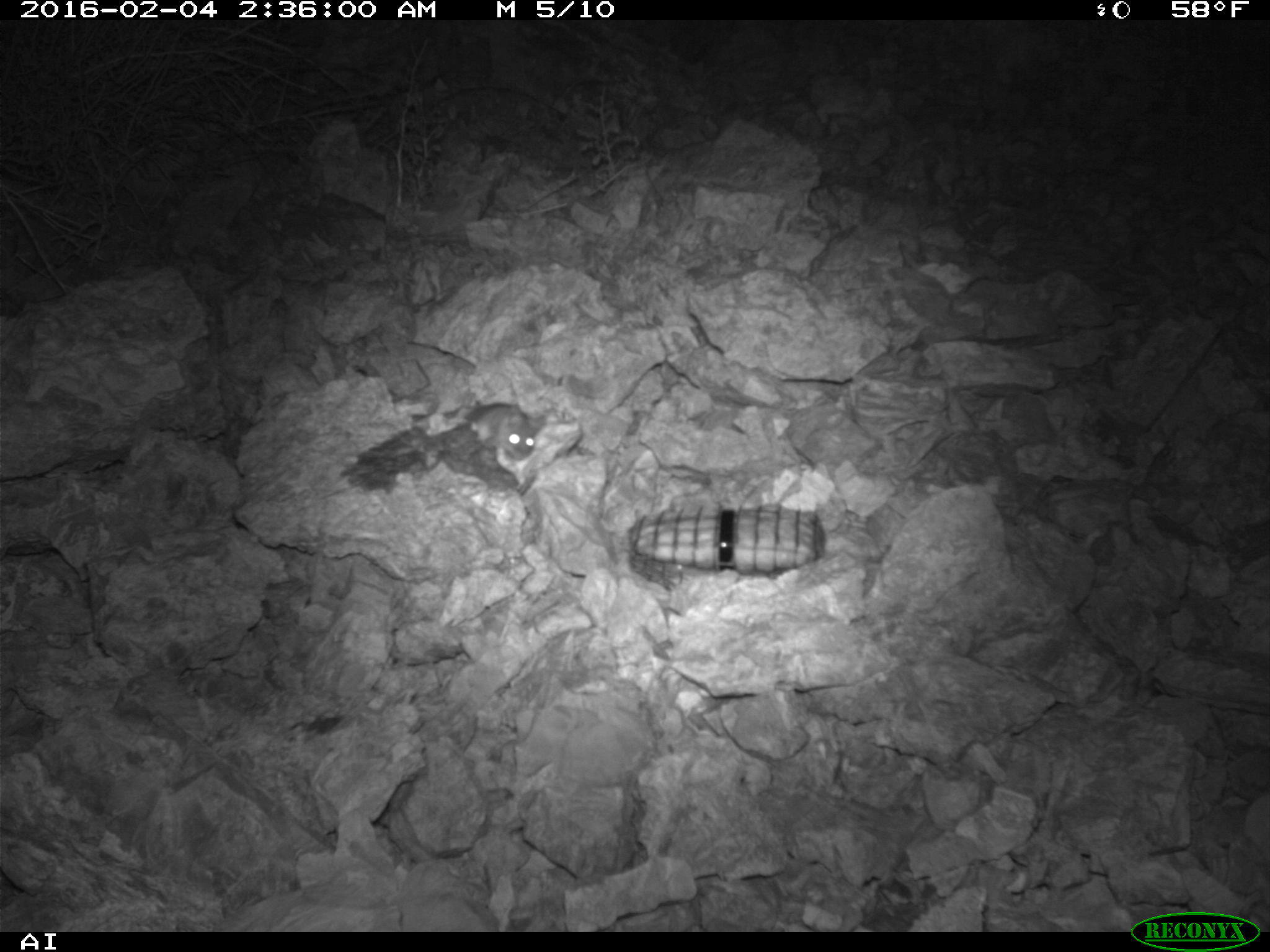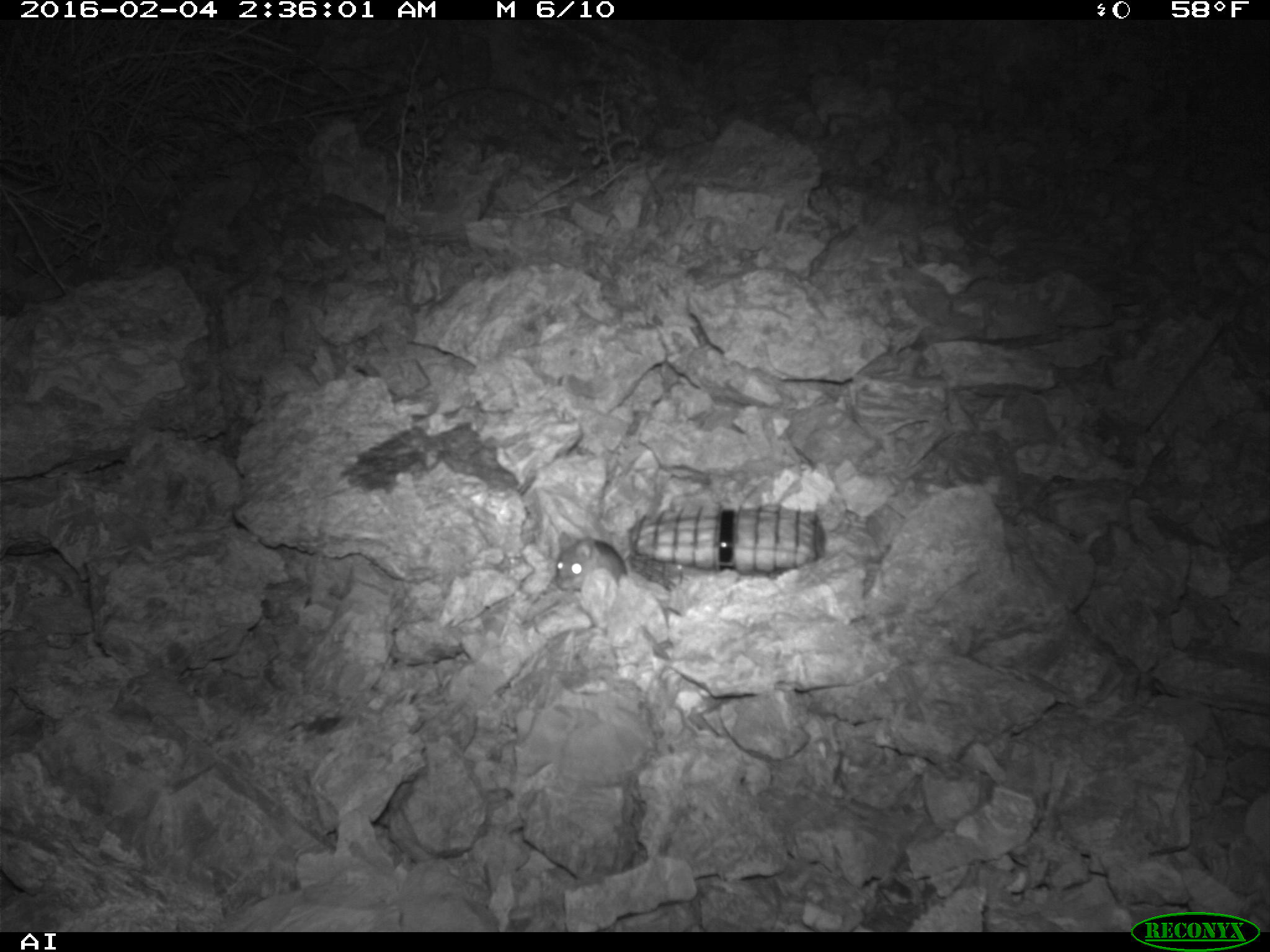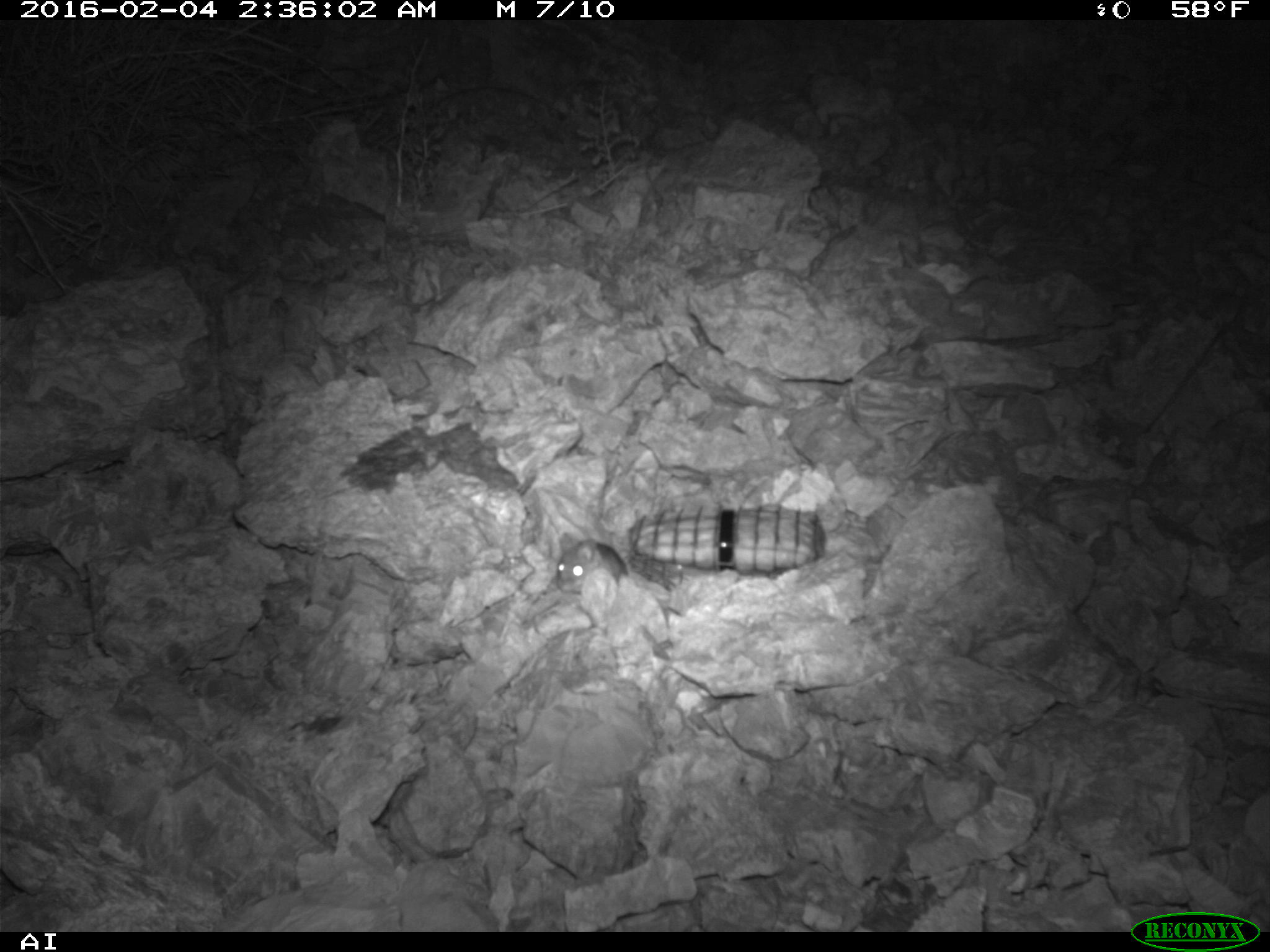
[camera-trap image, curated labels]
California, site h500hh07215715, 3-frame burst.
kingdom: Animalia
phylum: Chordata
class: Mammalia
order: Rodentia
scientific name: Rodentia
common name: rodent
Rodent (Rodentia).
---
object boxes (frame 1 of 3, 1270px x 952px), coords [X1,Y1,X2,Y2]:
rodent: [466,402,546,460]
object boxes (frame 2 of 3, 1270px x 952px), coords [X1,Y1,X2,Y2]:
rodent: [554,531,626,592]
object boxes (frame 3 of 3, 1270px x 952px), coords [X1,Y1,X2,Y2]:
rodent: [554,531,627,593]